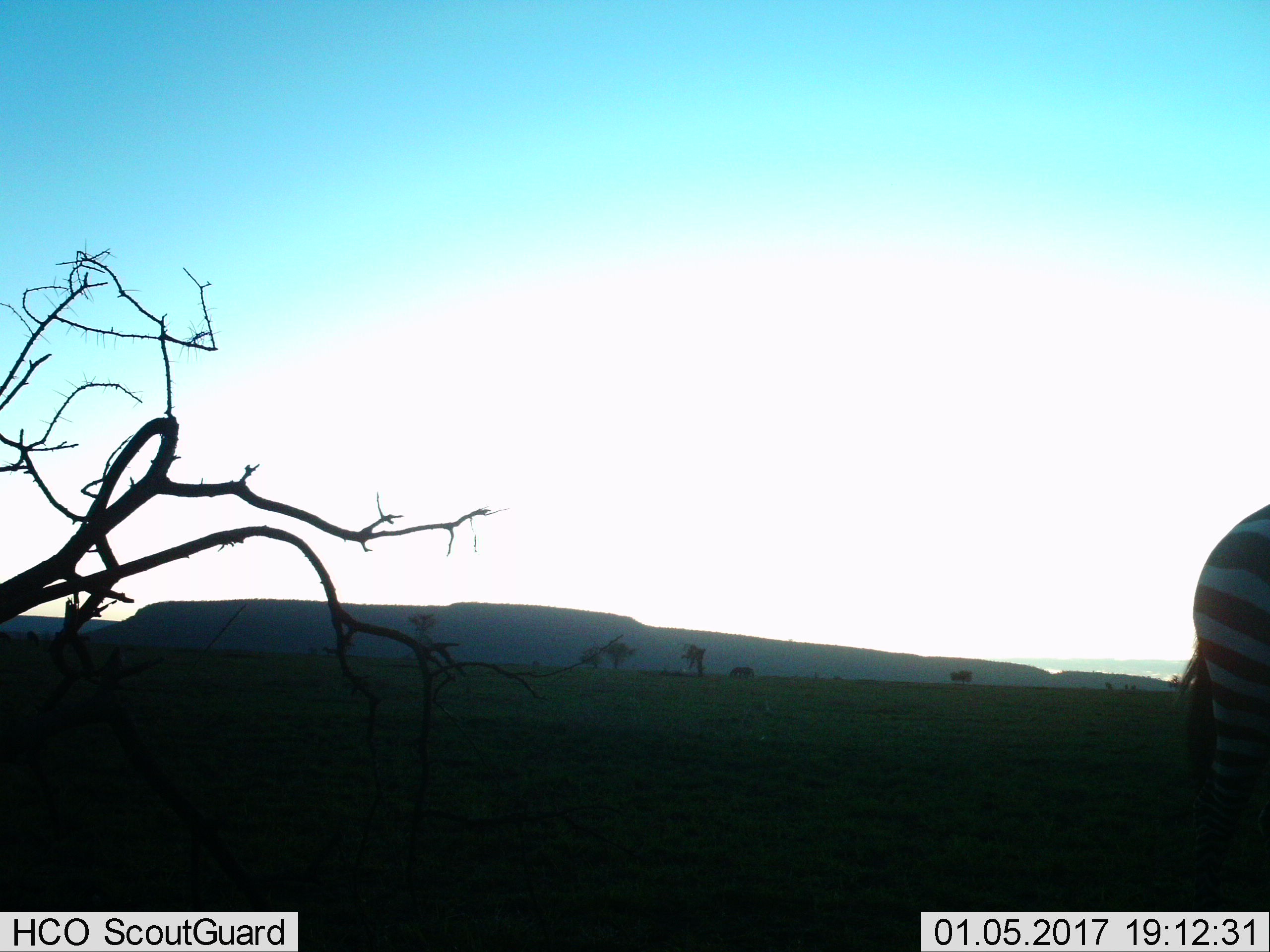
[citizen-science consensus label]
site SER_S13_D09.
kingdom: Animalia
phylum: Chordata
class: Mammalia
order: Perissodactyla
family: Equidae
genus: Equus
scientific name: Equus quagga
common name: plains zebra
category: zebraplains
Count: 1.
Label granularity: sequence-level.